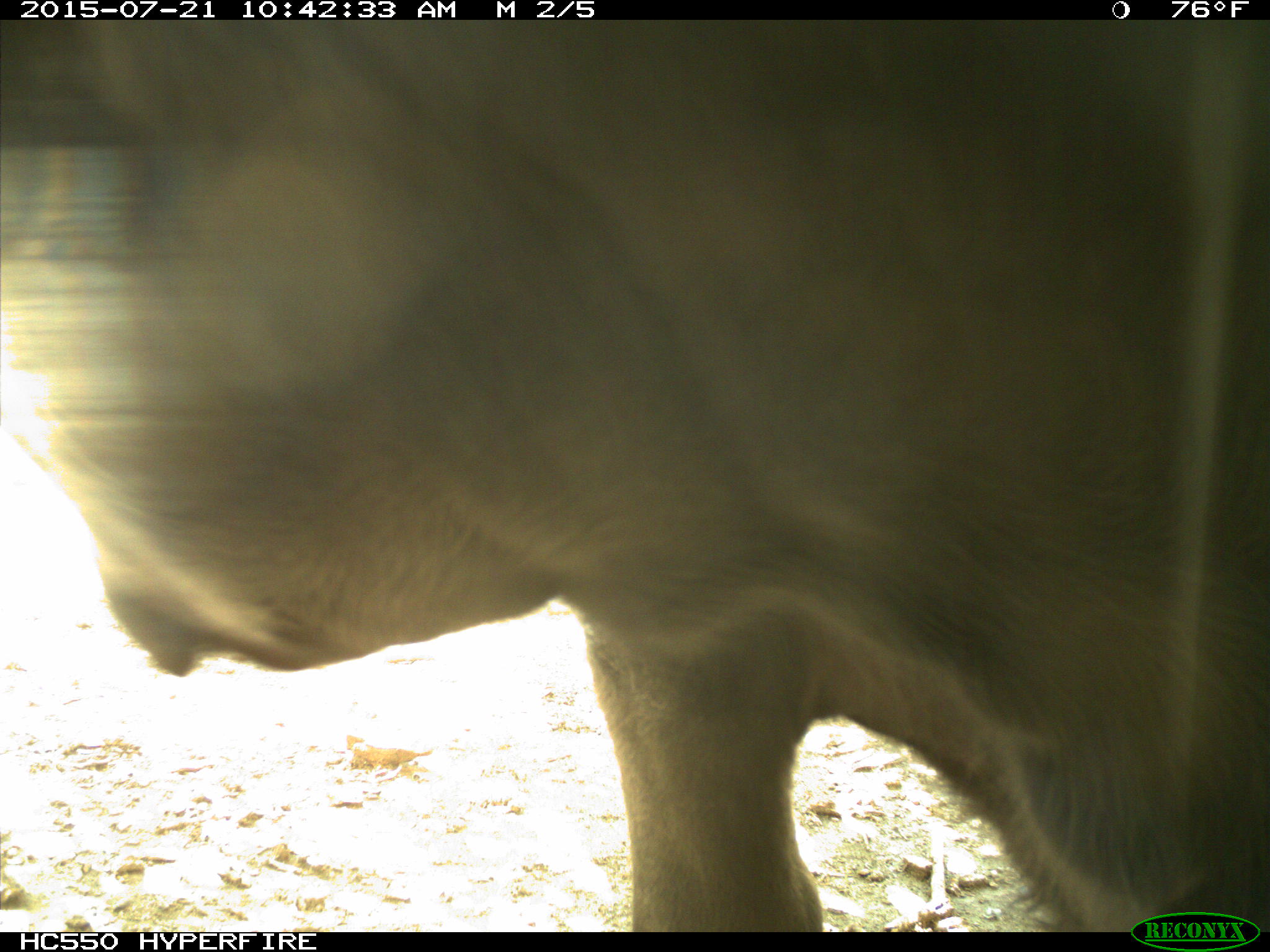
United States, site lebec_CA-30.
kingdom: Animalia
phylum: Chordata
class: Mammalia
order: Artiodactyla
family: Bovidae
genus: Bos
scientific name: Bos taurus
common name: domestic cow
Bos taurus (domestic cow).